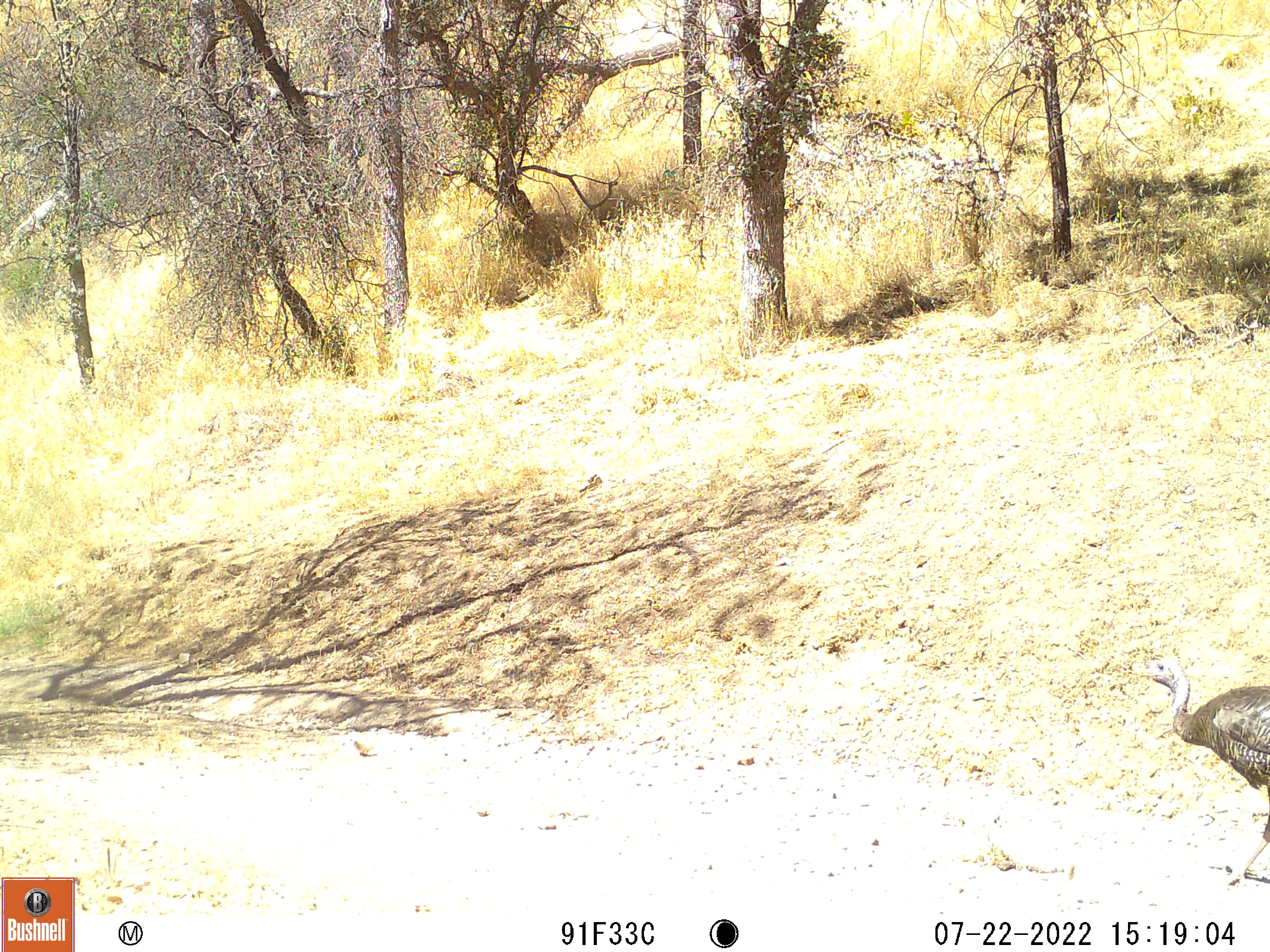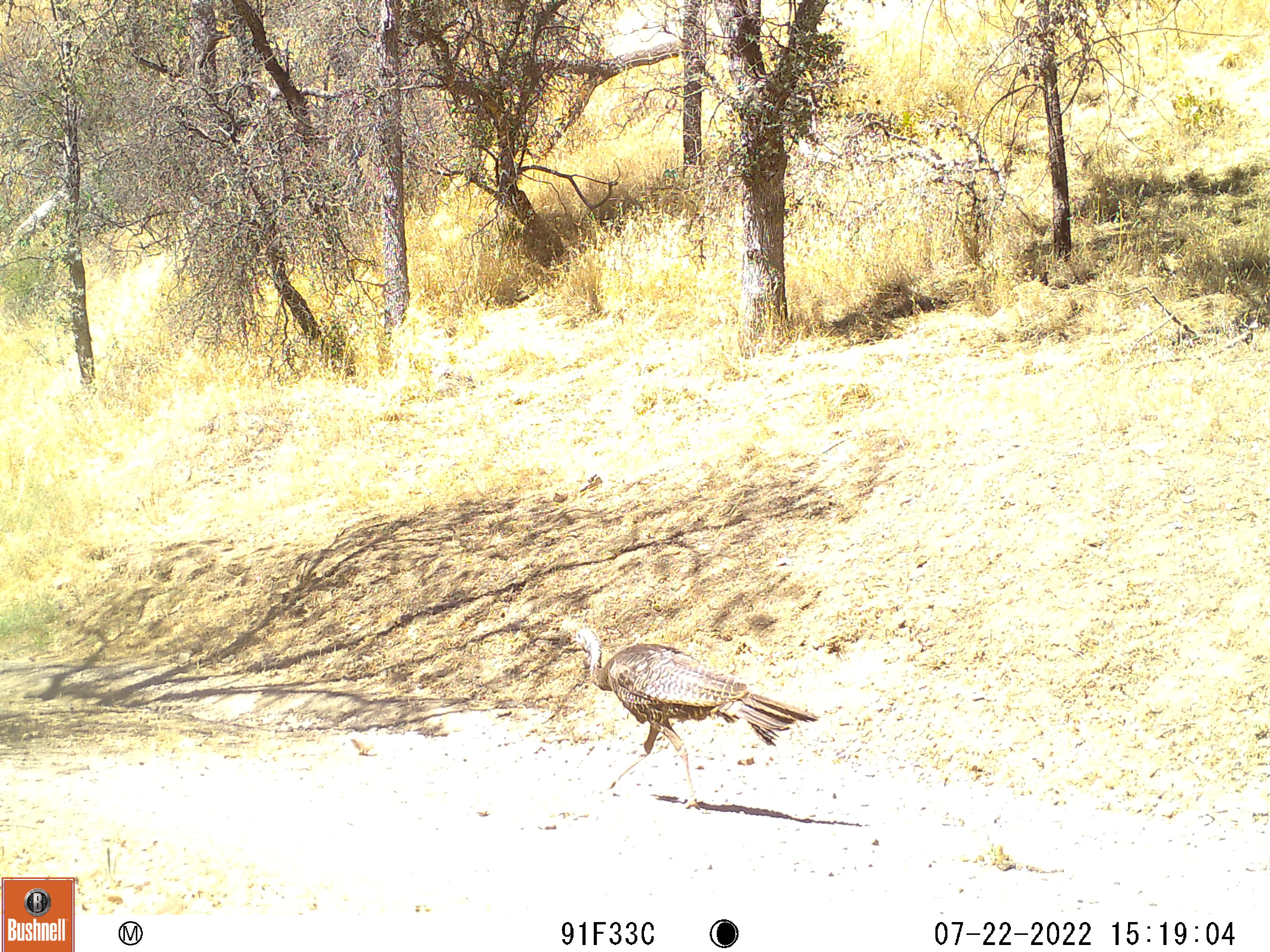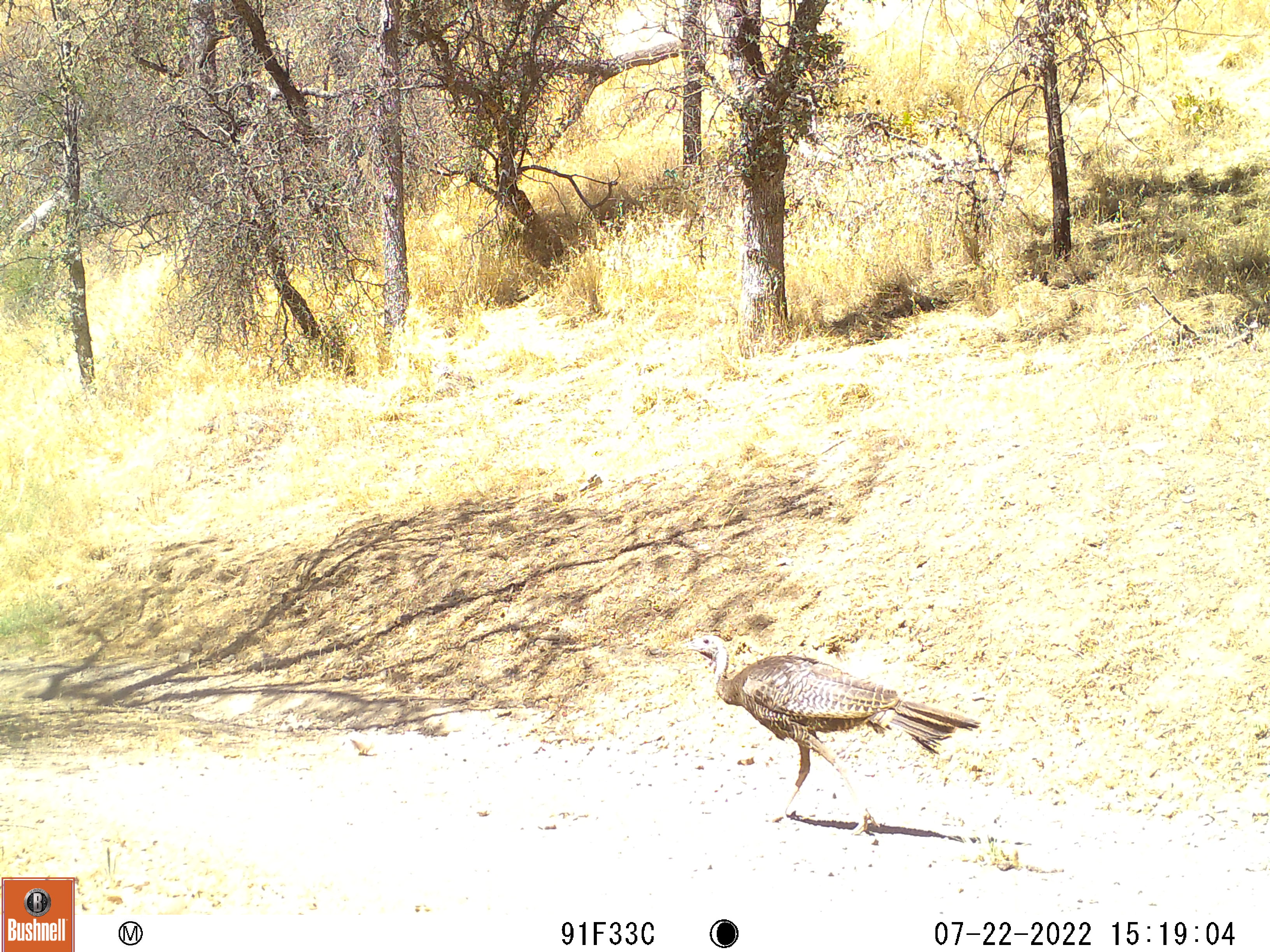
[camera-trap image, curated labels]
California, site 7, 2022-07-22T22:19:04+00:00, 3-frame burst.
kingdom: Animalia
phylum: Chordata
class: Aves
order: Galliformes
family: Phasianidae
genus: Meleagris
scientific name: Meleagris gallopavo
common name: turkey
Turkey (Meleagris gallopavo).